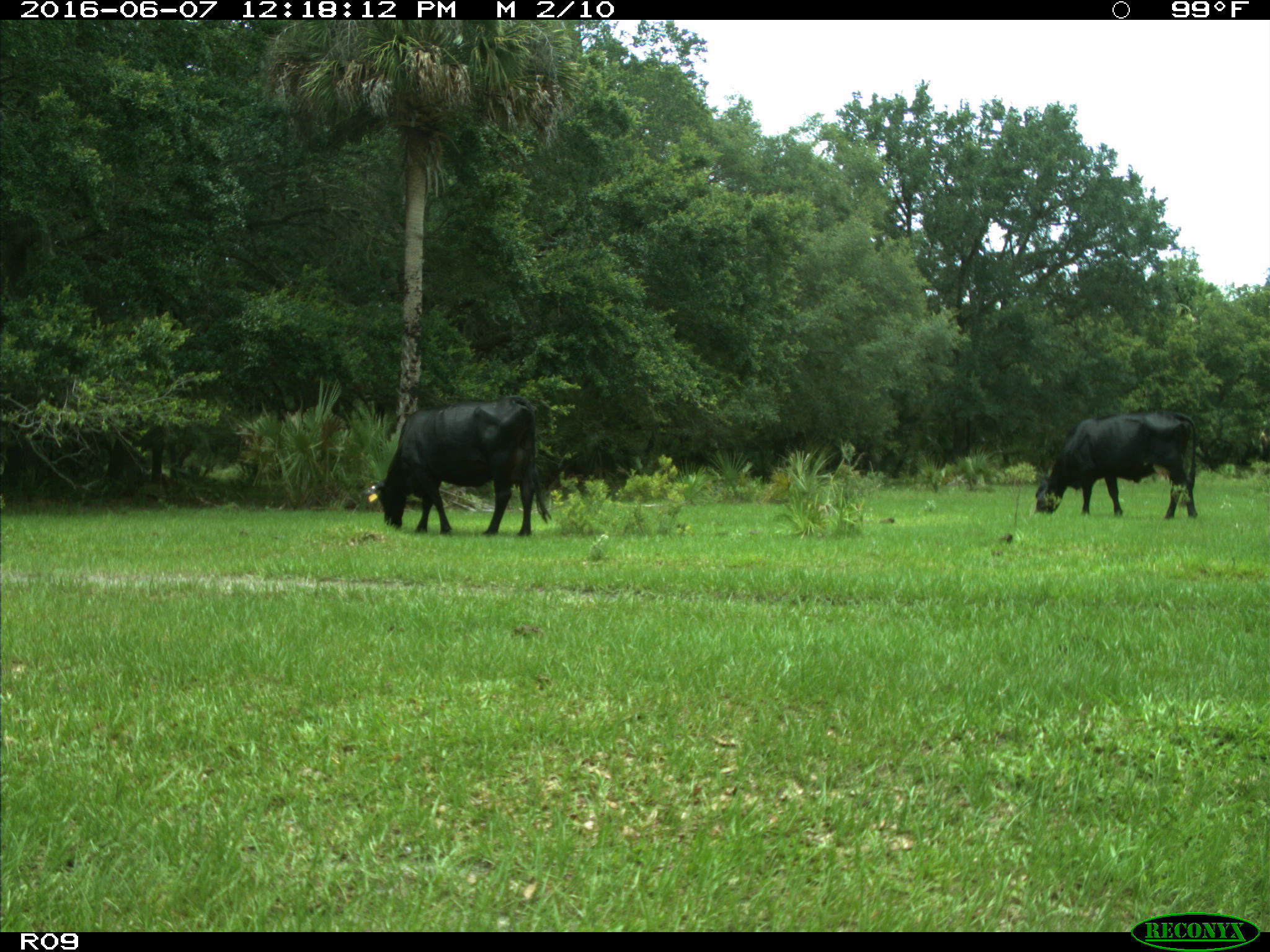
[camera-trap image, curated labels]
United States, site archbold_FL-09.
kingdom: Animalia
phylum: Chordata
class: Mammalia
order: Artiodactyla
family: Bovidae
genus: Bos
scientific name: Bos taurus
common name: domestic cow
Bos taurus (domestic cow).